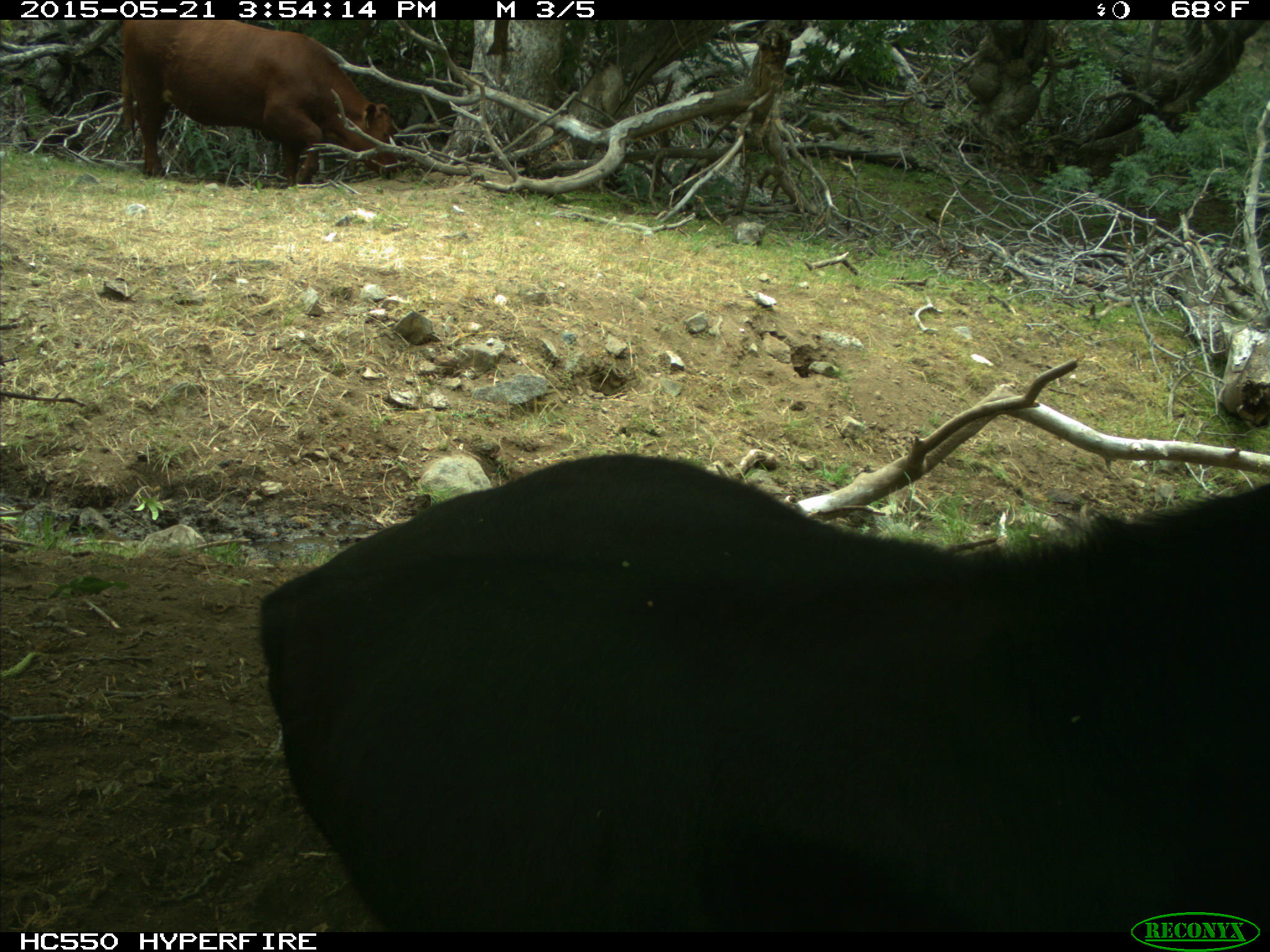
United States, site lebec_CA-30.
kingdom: Animalia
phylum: Chordata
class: Mammalia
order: Artiodactyla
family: Bovidae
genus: Bos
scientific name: Bos taurus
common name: domestic cow